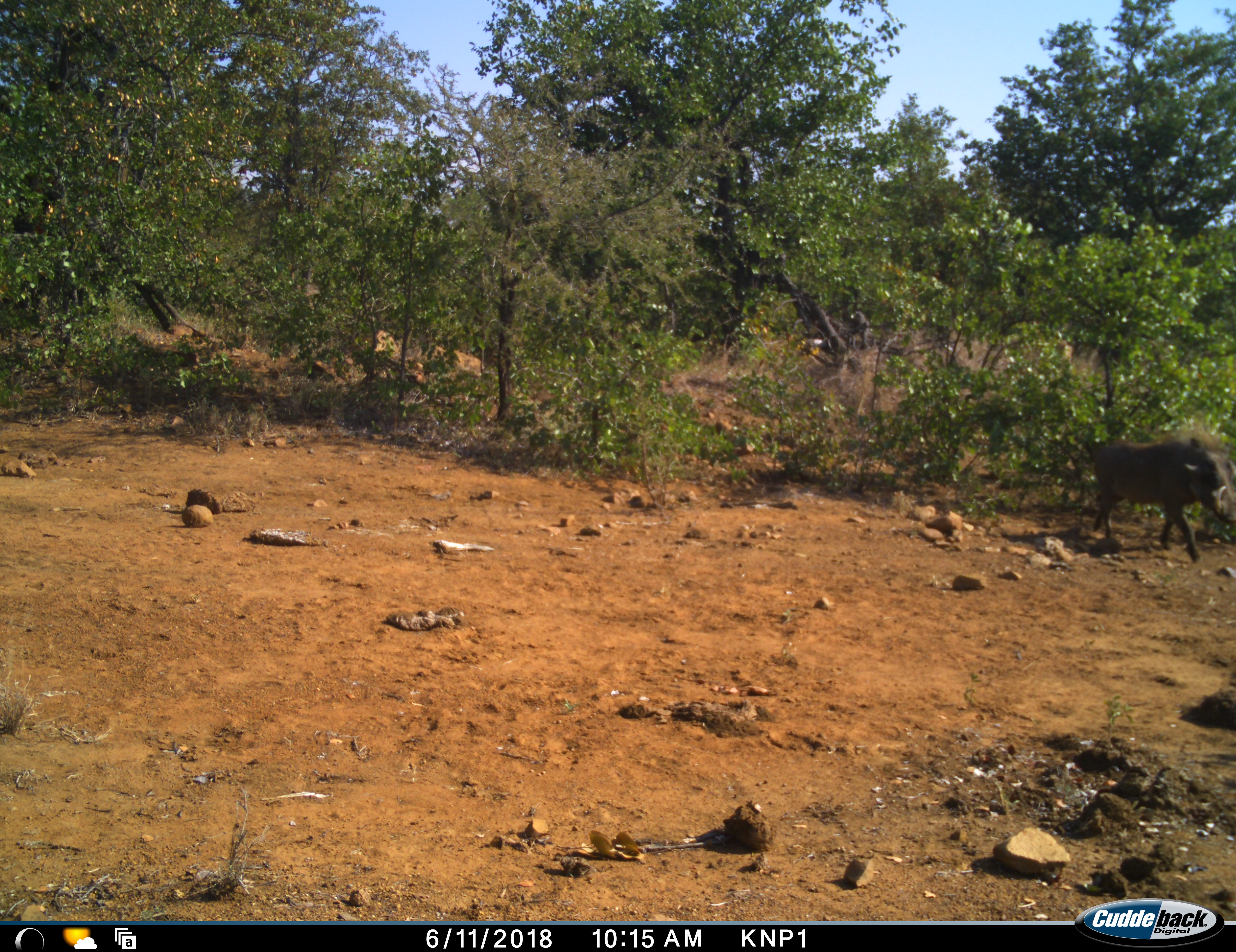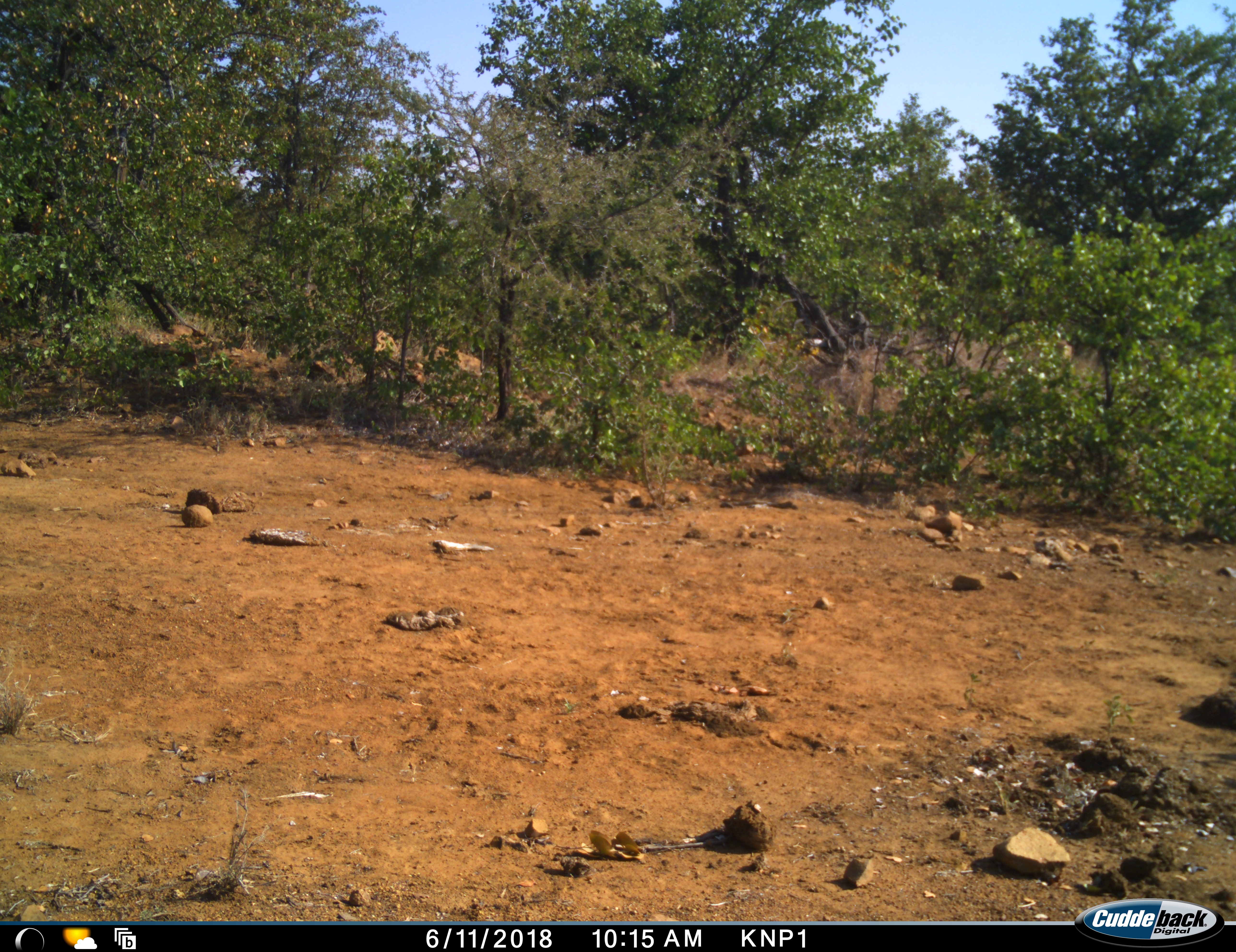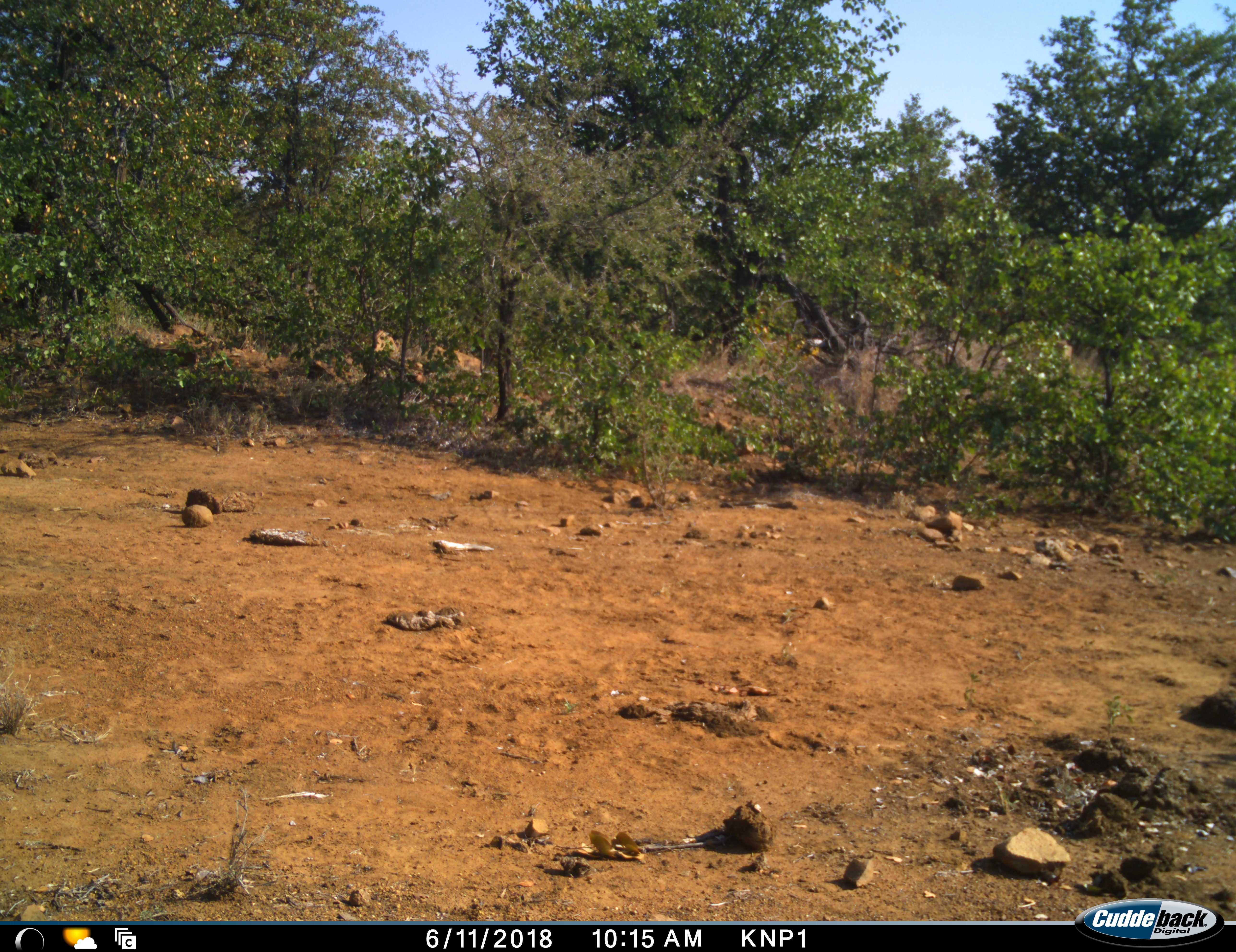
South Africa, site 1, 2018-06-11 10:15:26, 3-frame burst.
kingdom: Animalia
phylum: Chordata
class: Mammalia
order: Artiodactyla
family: Suidae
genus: Phacochoerus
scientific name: Phacochoerus africanus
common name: warthog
Warthog (Phacochoerus africanus), count 1. Behavior (volunteer vote fractions): standing 0%, resting 0%, moving 100%, interacting 0%. Young present (vote fraction): 0%. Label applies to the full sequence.